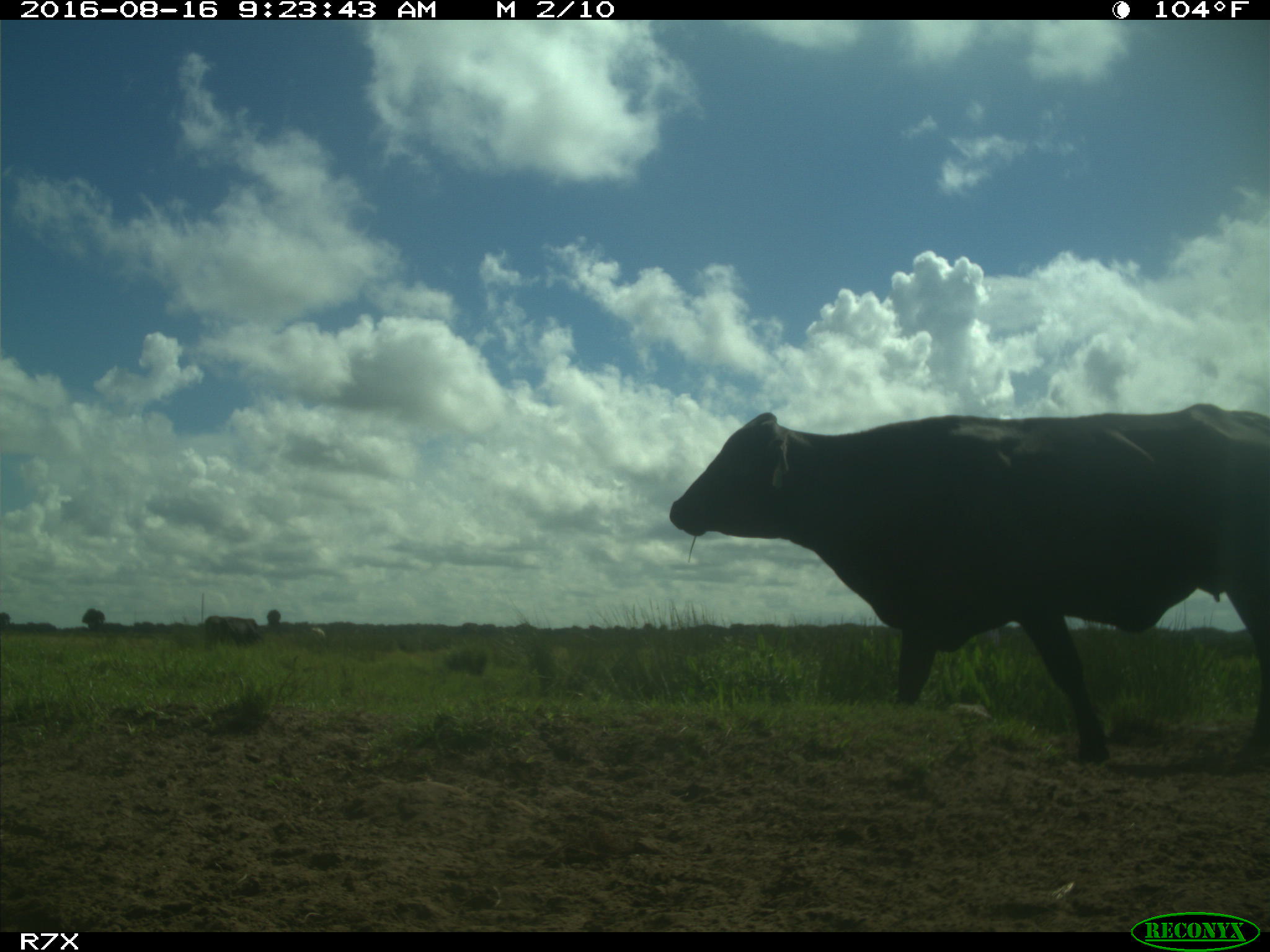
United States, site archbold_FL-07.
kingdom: Animalia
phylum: Chordata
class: Mammalia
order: Artiodactyla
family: Bovidae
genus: Bos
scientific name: Bos taurus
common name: domestic cow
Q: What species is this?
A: Bos taurus (domestic cow).